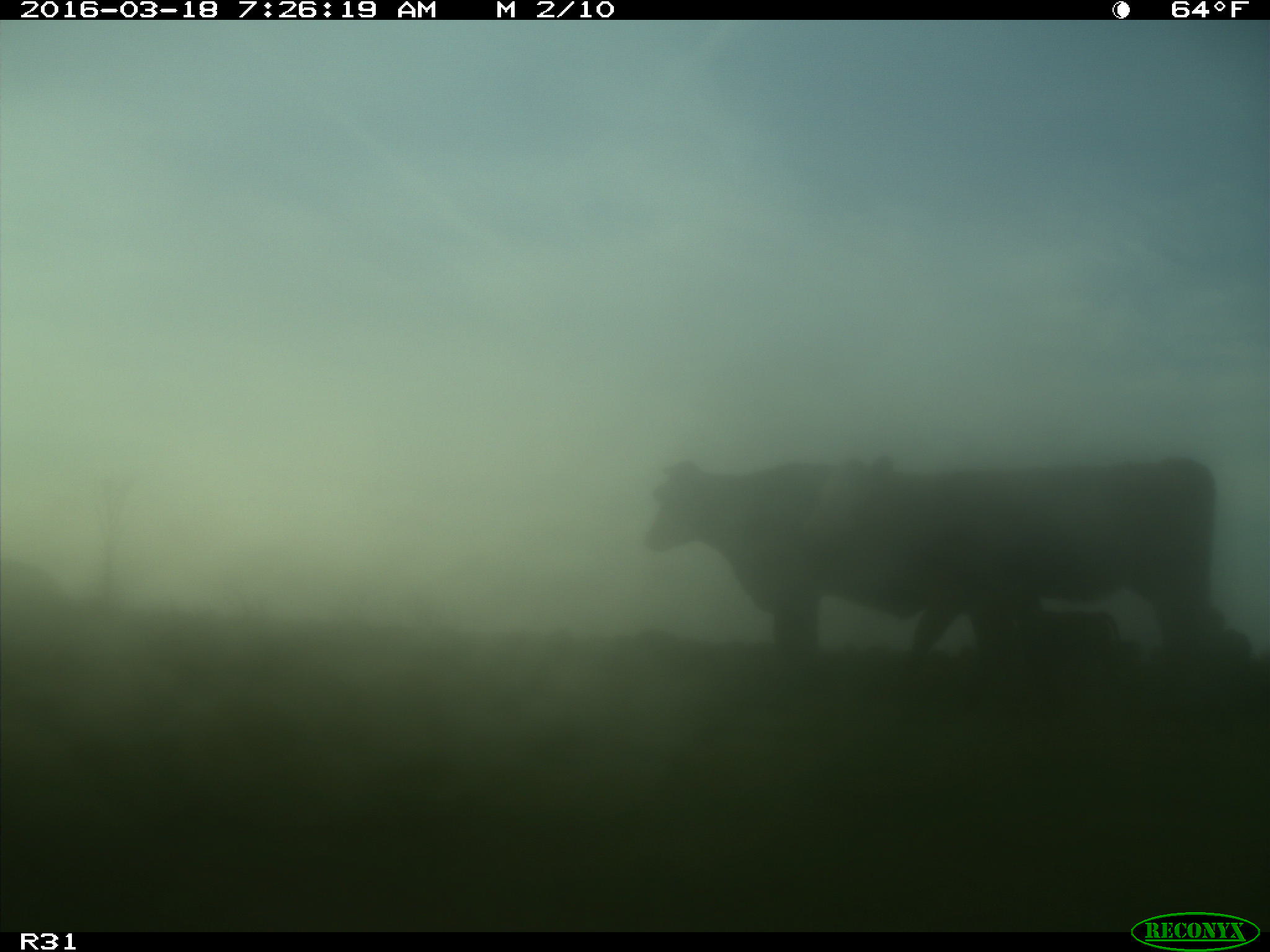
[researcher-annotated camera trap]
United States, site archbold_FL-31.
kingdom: Animalia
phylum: Chordata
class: Mammalia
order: Artiodactyla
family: Bovidae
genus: Bos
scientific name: Bos taurus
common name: domestic cow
Bos taurus (domestic cow).